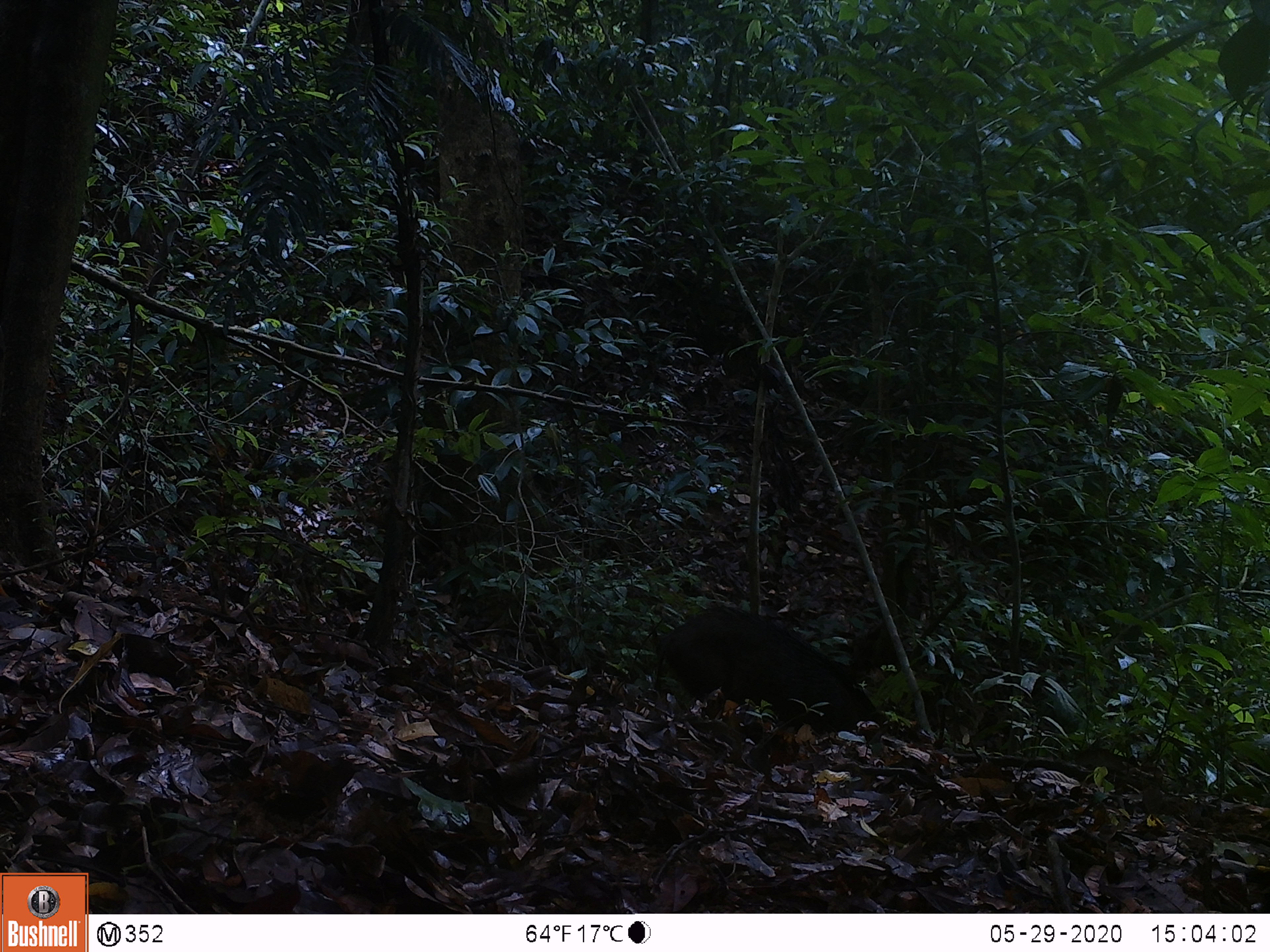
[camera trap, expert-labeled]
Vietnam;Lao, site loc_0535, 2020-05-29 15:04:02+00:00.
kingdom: Animalia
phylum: Chordata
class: Mammalia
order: Artiodactyla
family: Suidae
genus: Sus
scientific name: Sus scrofa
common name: eurasian wild pig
Eurasian wild pig (Sus scrofa). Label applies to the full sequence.